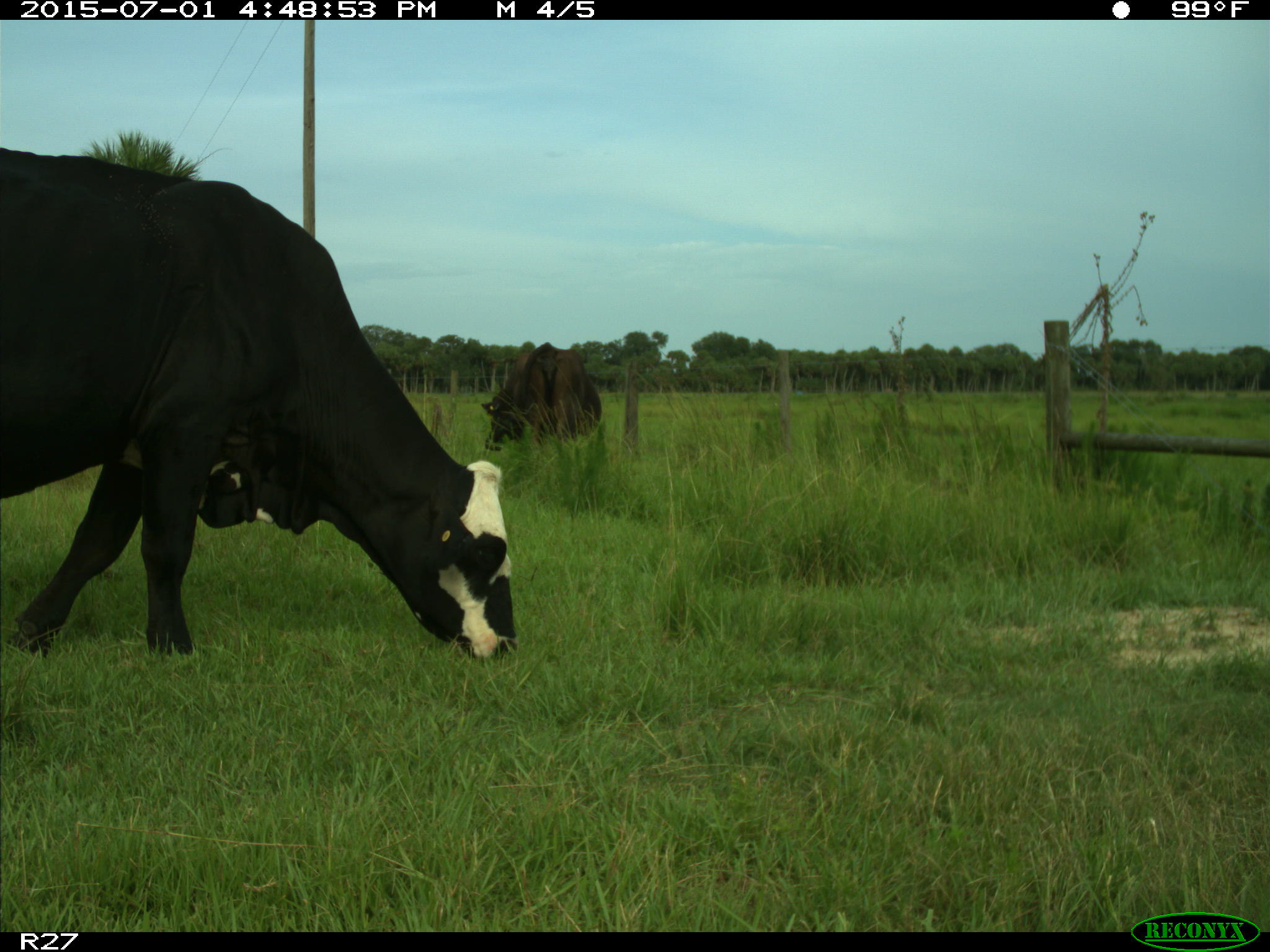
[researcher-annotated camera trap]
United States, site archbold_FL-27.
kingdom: Animalia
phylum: Chordata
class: Mammalia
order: Artiodactyla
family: Bovidae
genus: Bos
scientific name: Bos taurus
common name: domestic cow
Bos taurus (domestic cow).